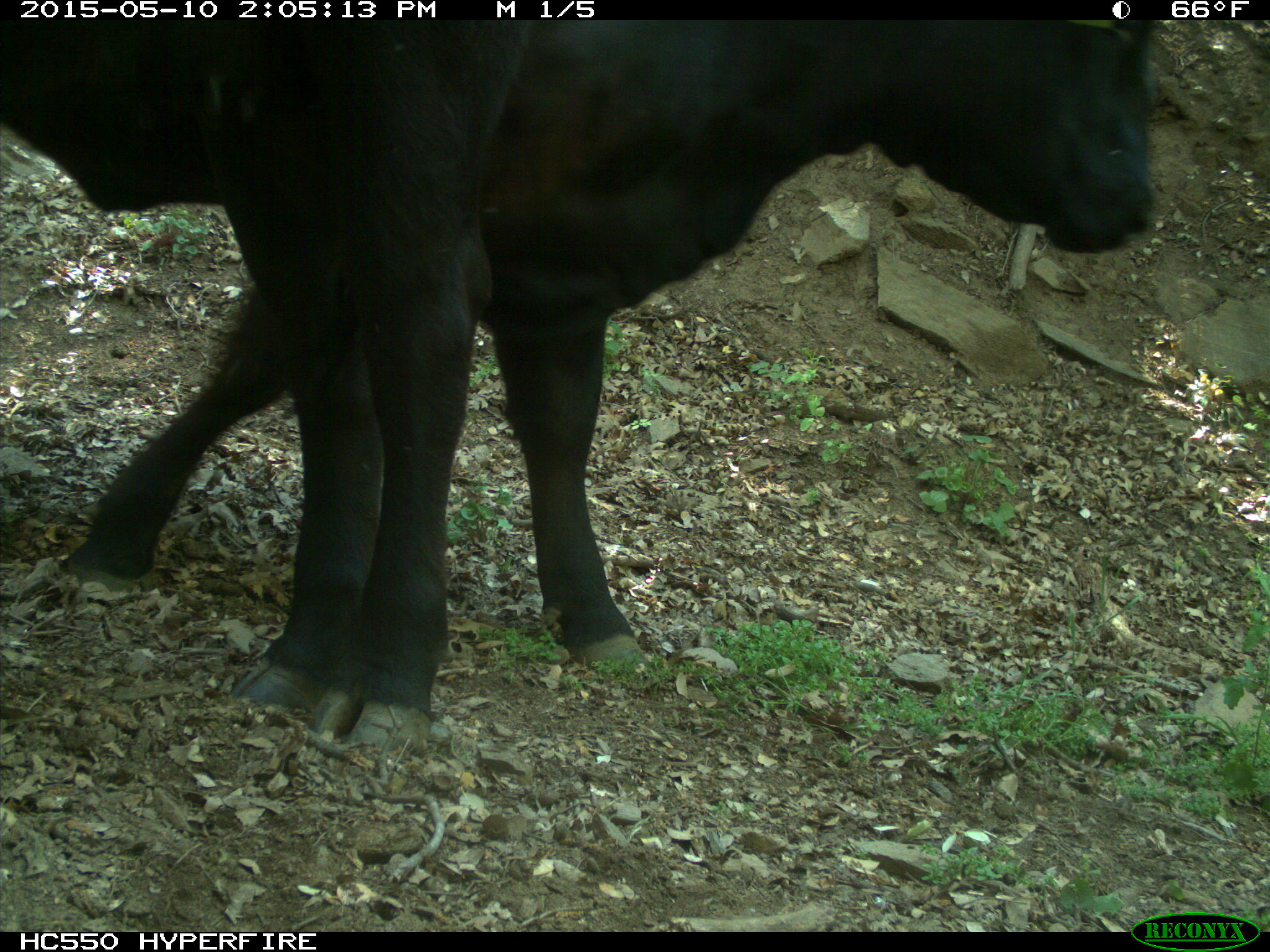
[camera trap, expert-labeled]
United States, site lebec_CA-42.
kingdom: Animalia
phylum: Chordata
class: Mammalia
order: Artiodactyla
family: Bovidae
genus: Bos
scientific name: Bos taurus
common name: domestic cow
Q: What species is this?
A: Bos taurus (domestic cow).